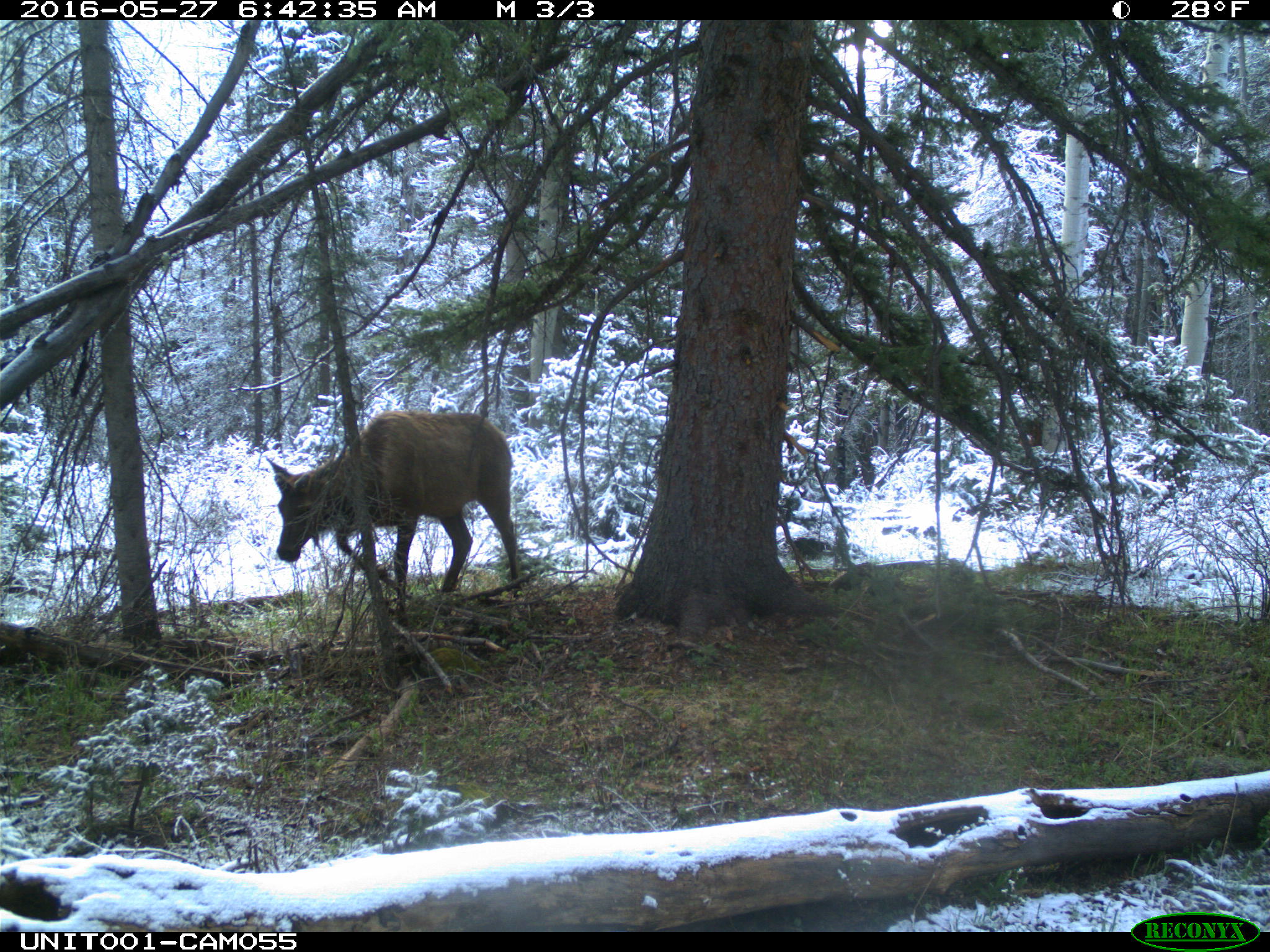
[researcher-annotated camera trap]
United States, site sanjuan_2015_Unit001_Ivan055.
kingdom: Animalia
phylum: Chordata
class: Mammalia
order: Artiodactyla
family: Cervidae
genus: Cervus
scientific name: Cervus elaphus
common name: red deer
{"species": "Cervus elaphus (red deer)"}